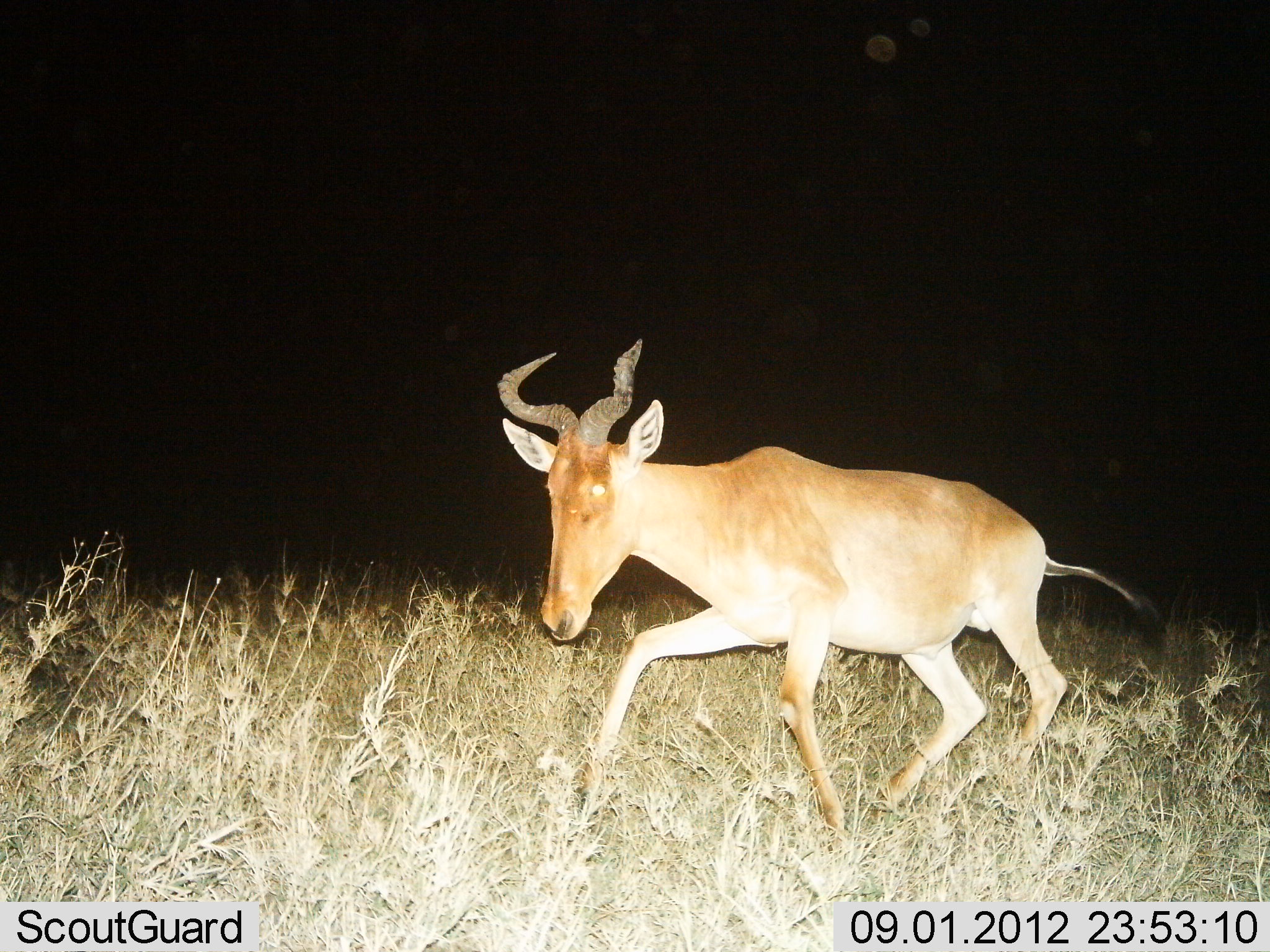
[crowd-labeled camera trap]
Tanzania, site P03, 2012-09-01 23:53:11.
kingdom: Animalia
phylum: Chordata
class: Mammalia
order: Artiodactyla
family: Bovidae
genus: Alcelaphus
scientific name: Alcelaphus buselaphus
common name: hartebeest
Hartebeest (Alcelaphus buselaphus), count 1. Behavior (volunteer vote fractions): standing 0%, resting 0%, moving 100%, interacting 0%. Young present (vote fraction): 0%. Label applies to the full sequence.